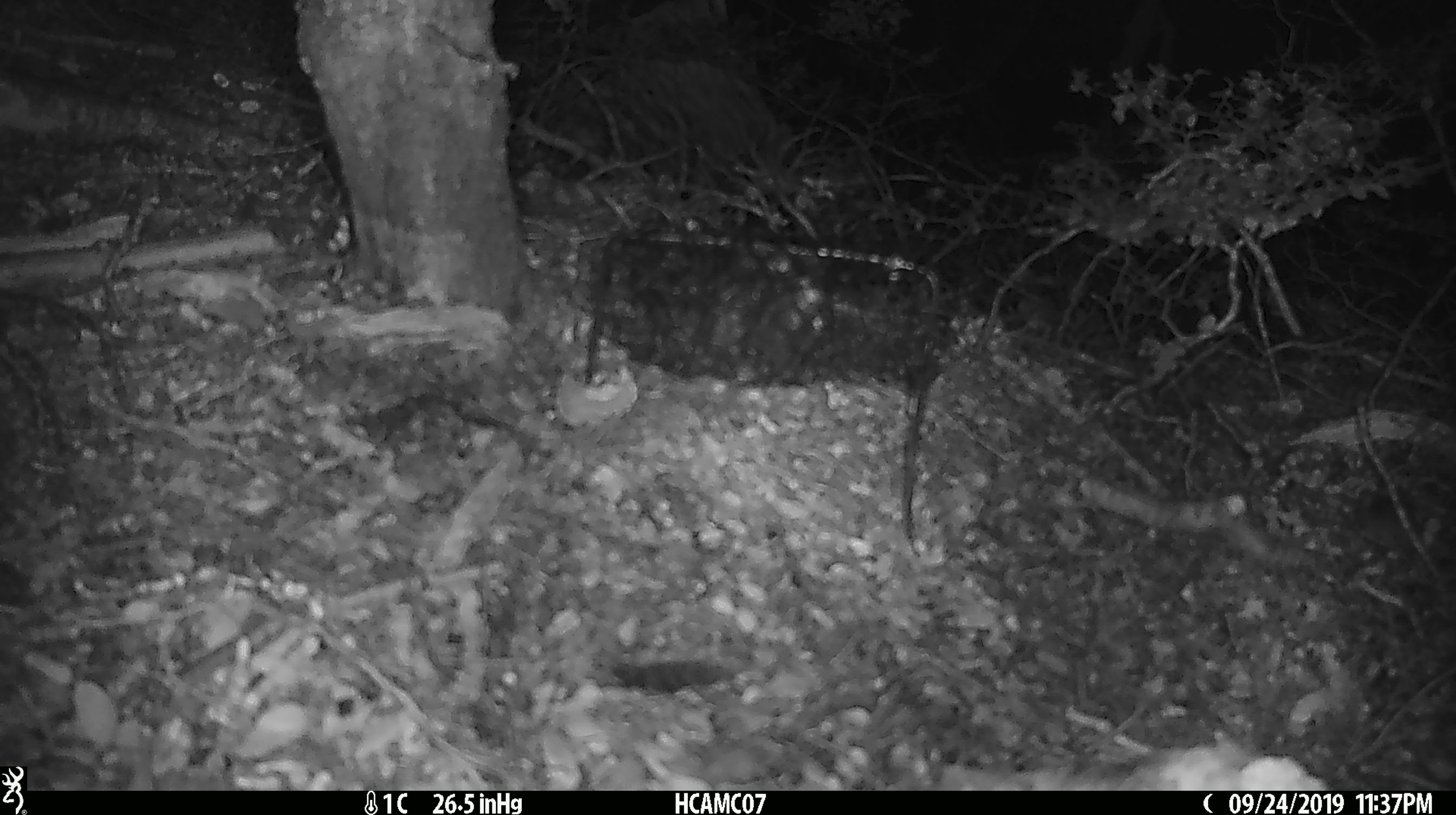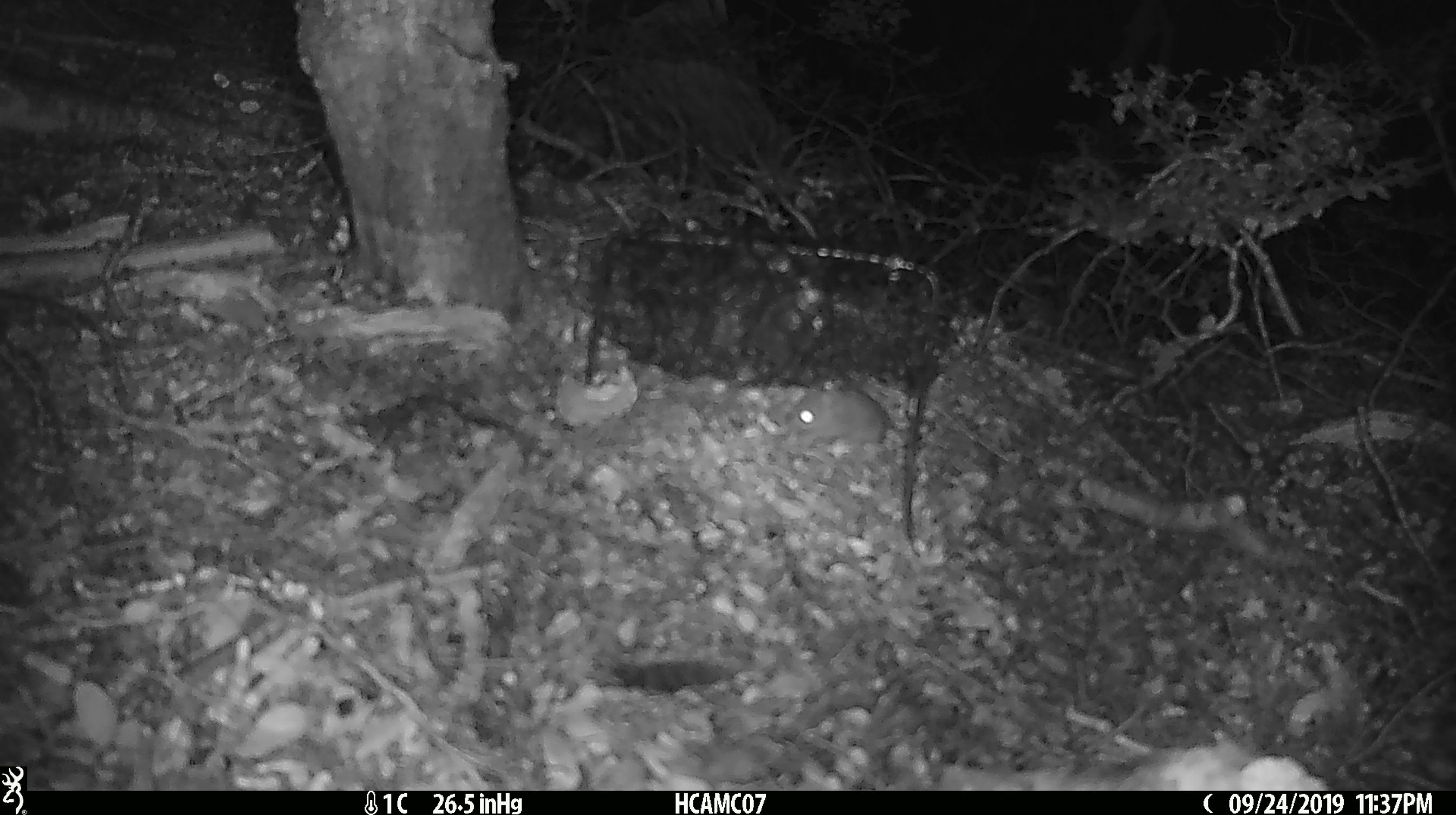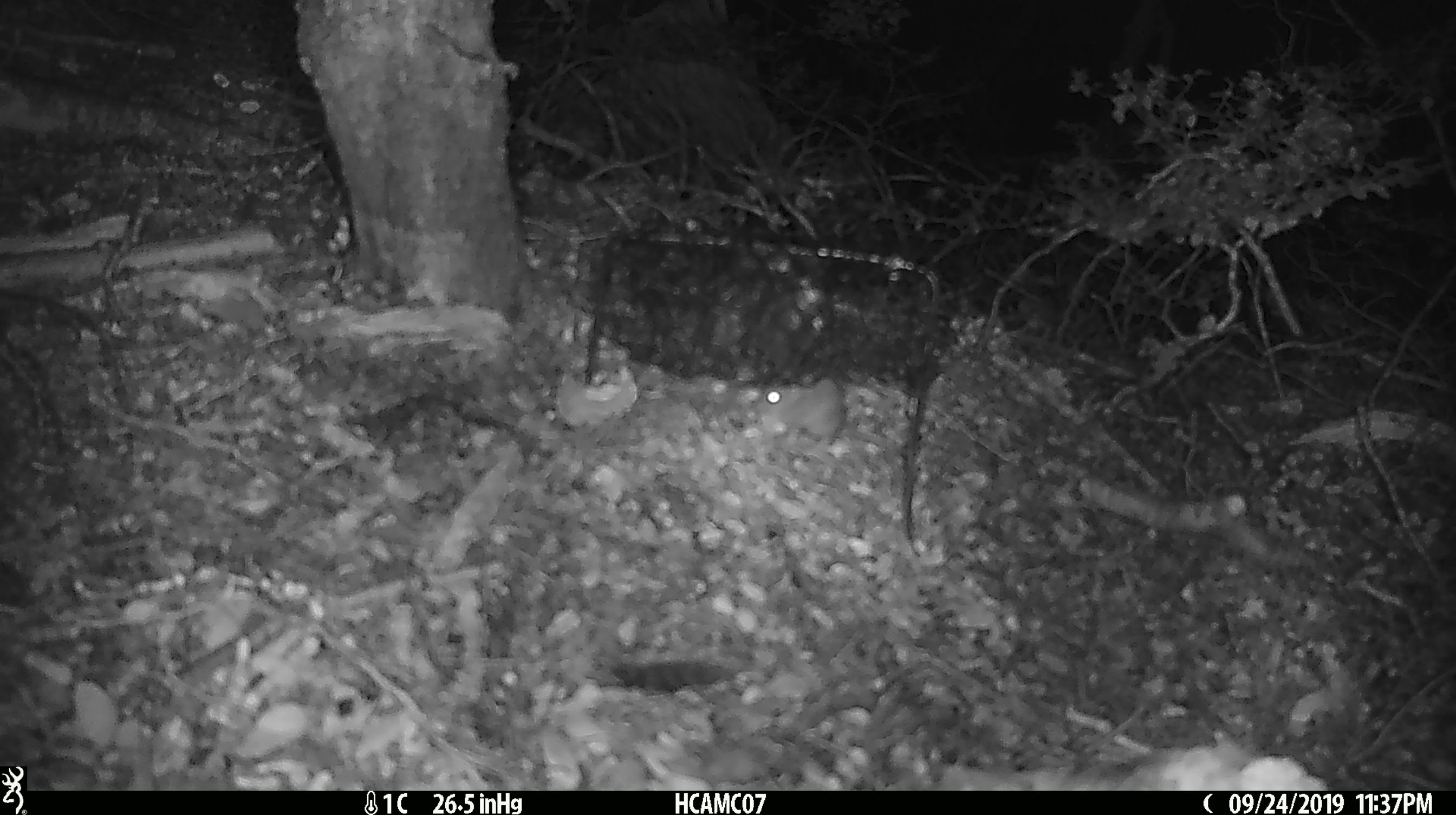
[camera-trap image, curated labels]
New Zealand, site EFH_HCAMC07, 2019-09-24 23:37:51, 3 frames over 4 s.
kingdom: Animalia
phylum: Chordata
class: Mammalia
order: Rodentia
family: Muridae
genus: Mus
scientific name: Mus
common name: mouse